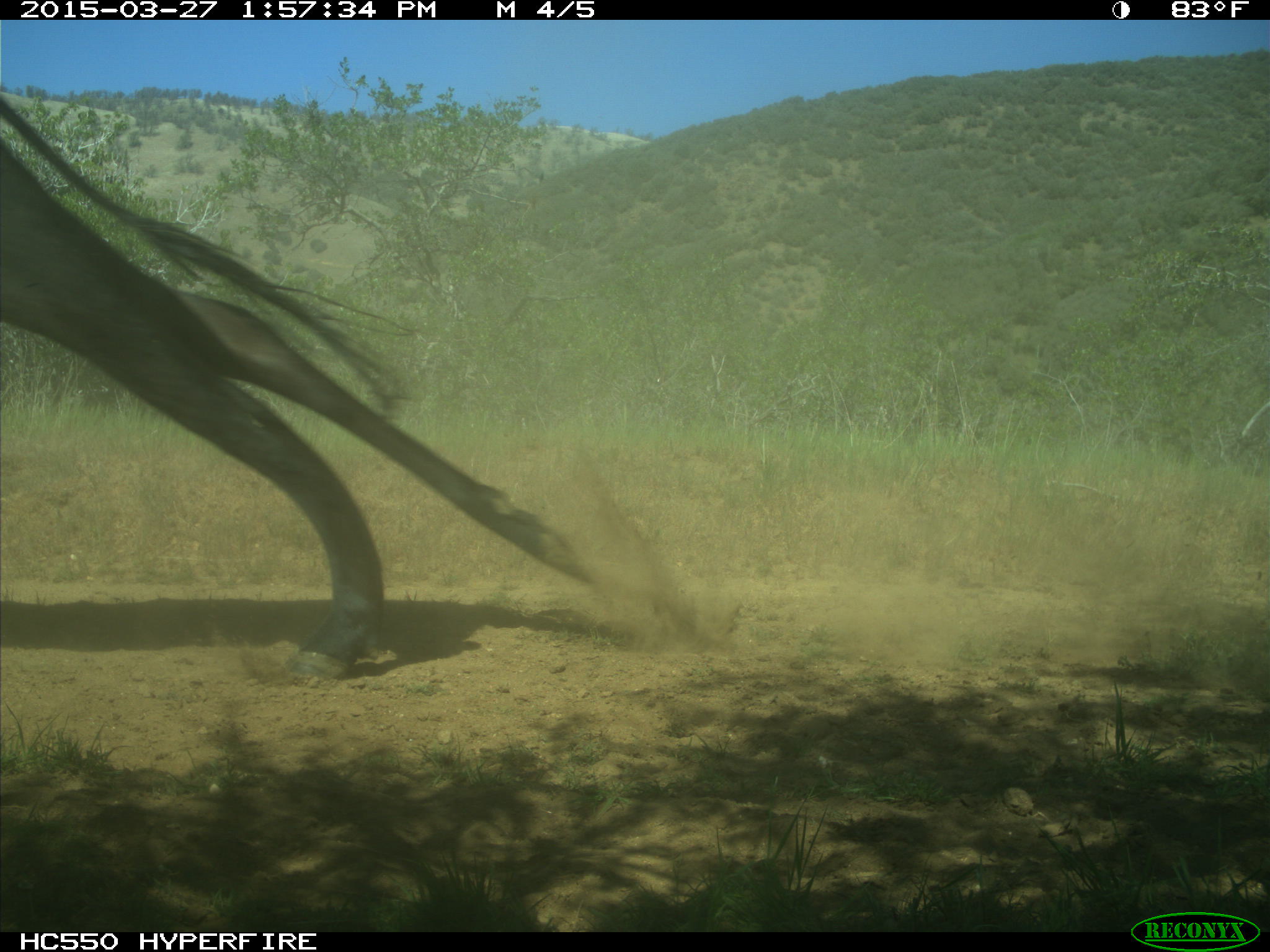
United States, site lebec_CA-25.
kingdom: Animalia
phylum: Chordata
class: Mammalia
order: Artiodactyla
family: Bovidae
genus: Bos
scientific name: Bos taurus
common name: domestic cow